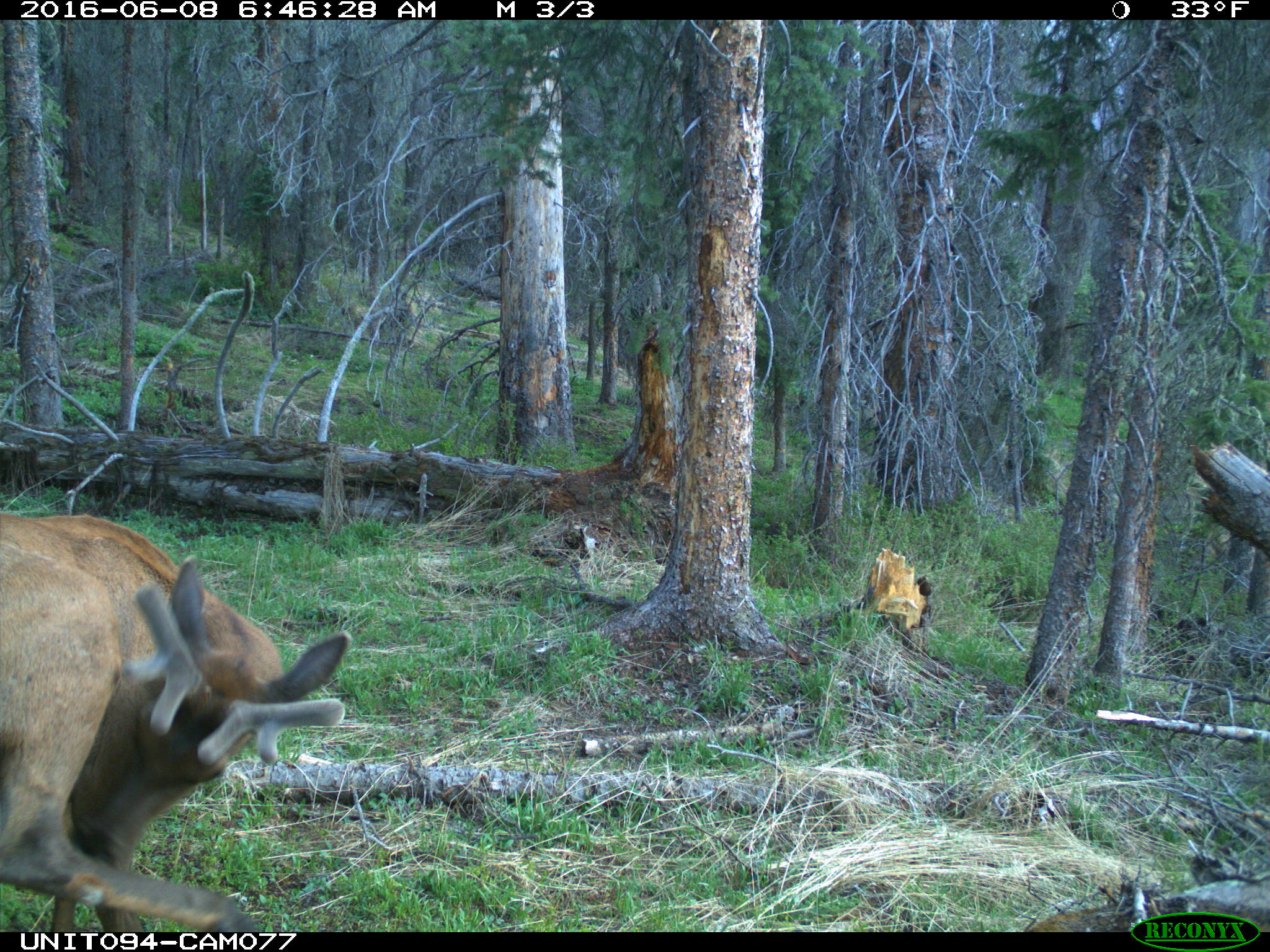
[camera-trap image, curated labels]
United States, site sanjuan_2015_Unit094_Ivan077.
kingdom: Animalia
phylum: Chordata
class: Mammalia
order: Artiodactyla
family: Cervidae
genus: Cervus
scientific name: Cervus elaphus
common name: red deer